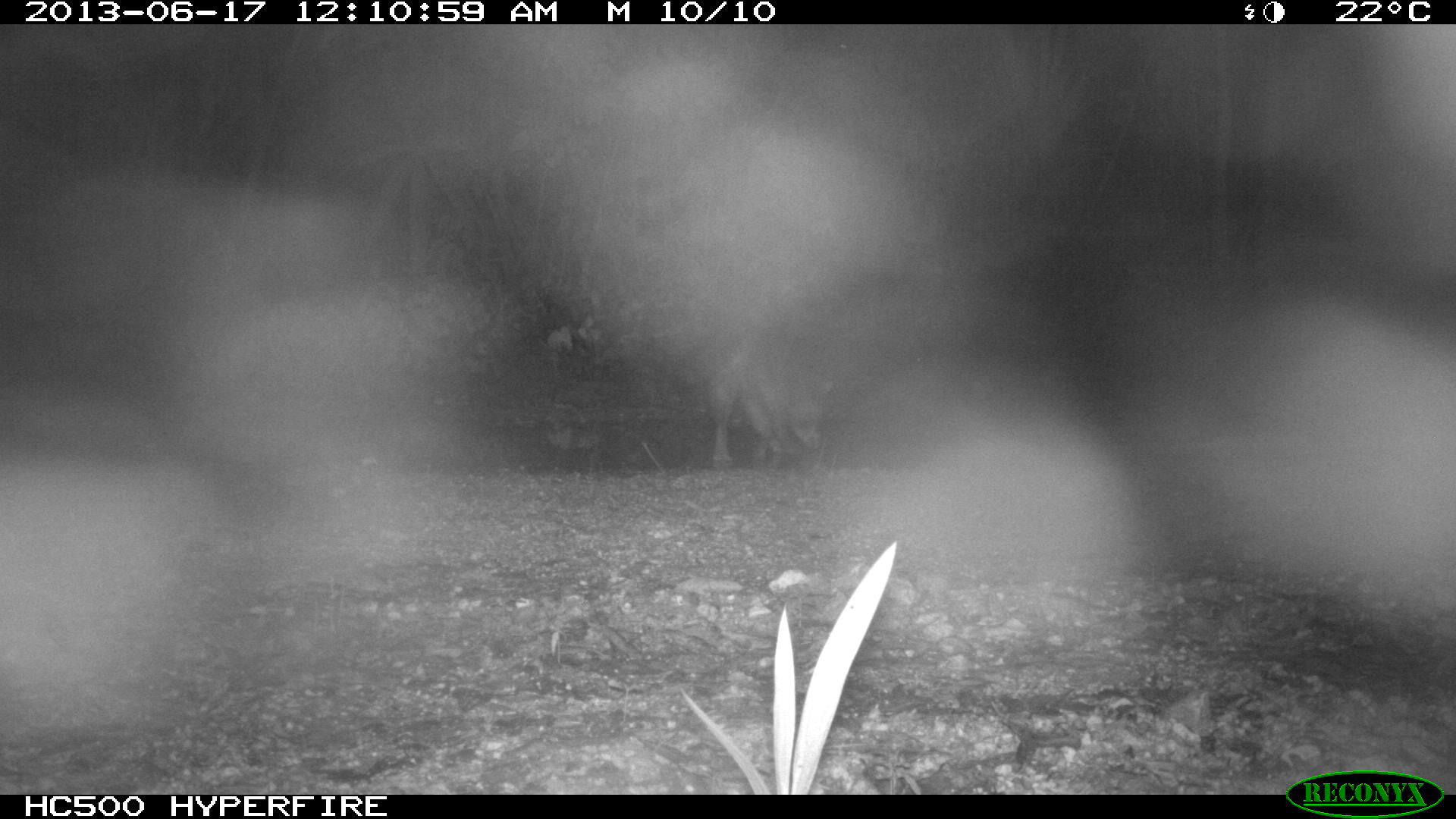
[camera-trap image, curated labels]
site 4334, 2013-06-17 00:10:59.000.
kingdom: Animalia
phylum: Chordata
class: Mammalia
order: Carnivora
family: Procyonidae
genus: Procyon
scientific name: Procyon lotor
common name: common raccoon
Procyon lotor (common raccoon), count 1.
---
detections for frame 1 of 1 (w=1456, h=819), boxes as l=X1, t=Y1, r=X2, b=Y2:
procyon lotor: l=704, t=324, r=833, b=472